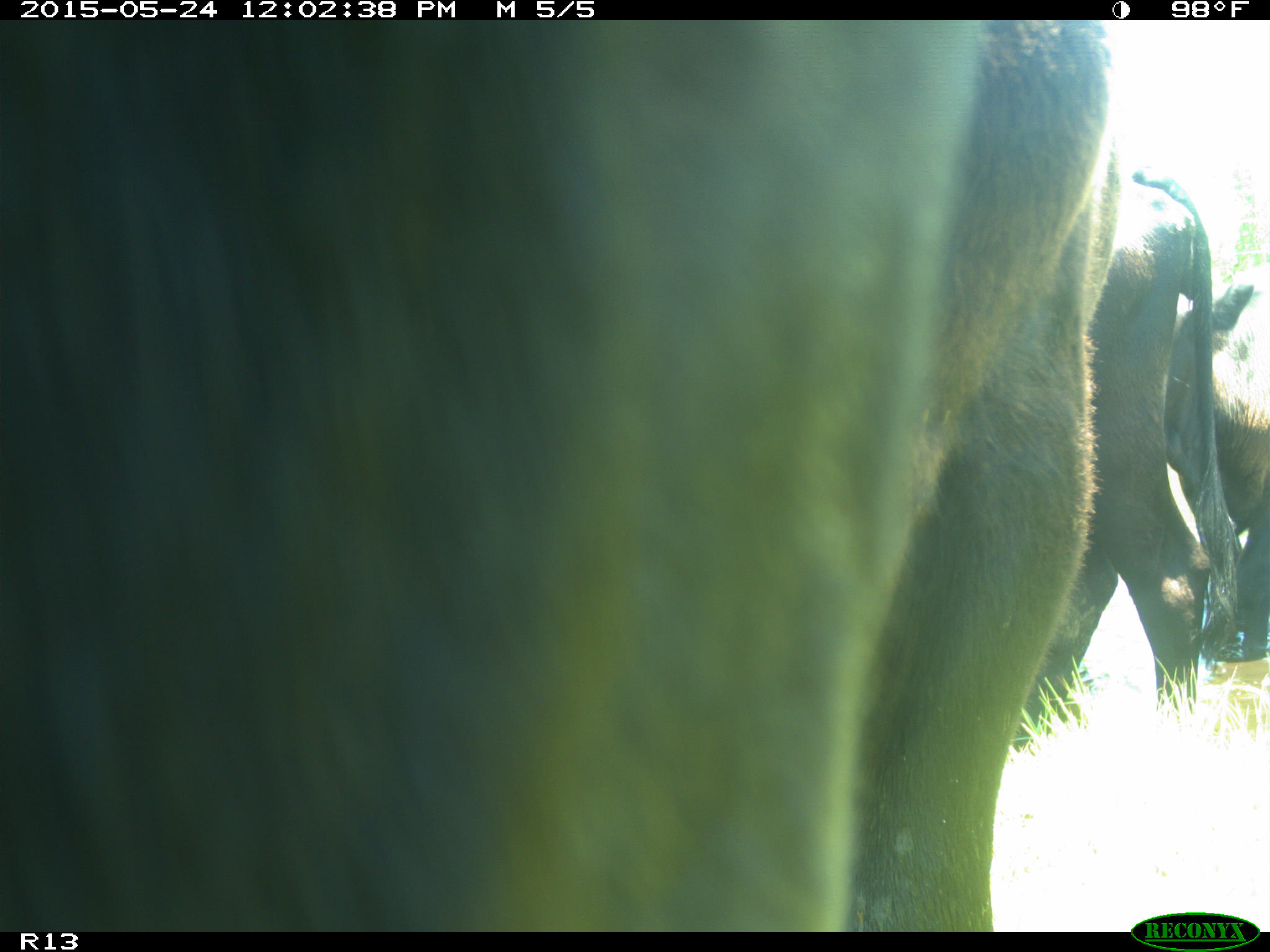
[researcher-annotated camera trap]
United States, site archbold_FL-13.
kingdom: Animalia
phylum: Chordata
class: Mammalia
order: Artiodactyla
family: Bovidae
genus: Bos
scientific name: Bos taurus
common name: domestic cow